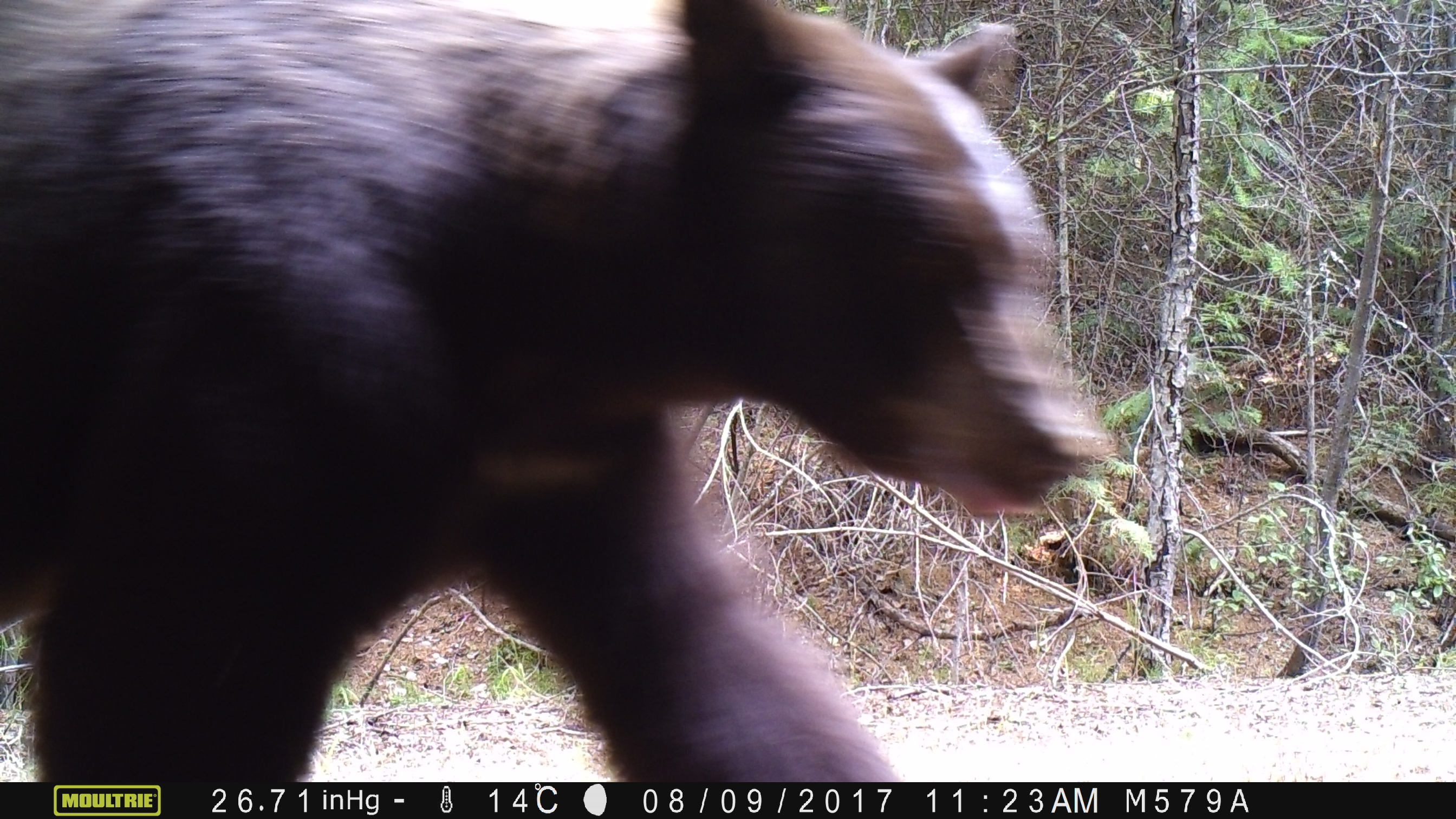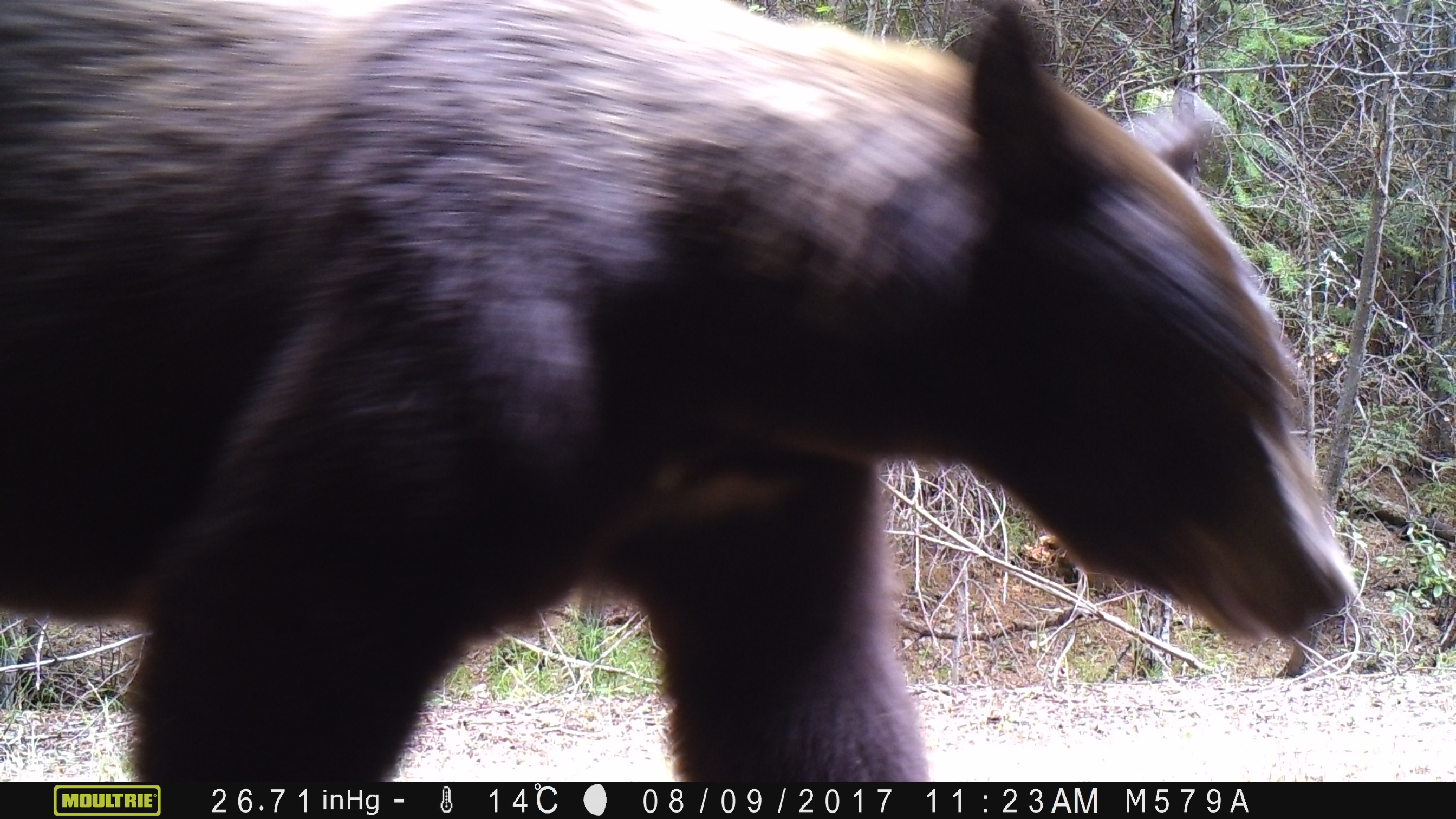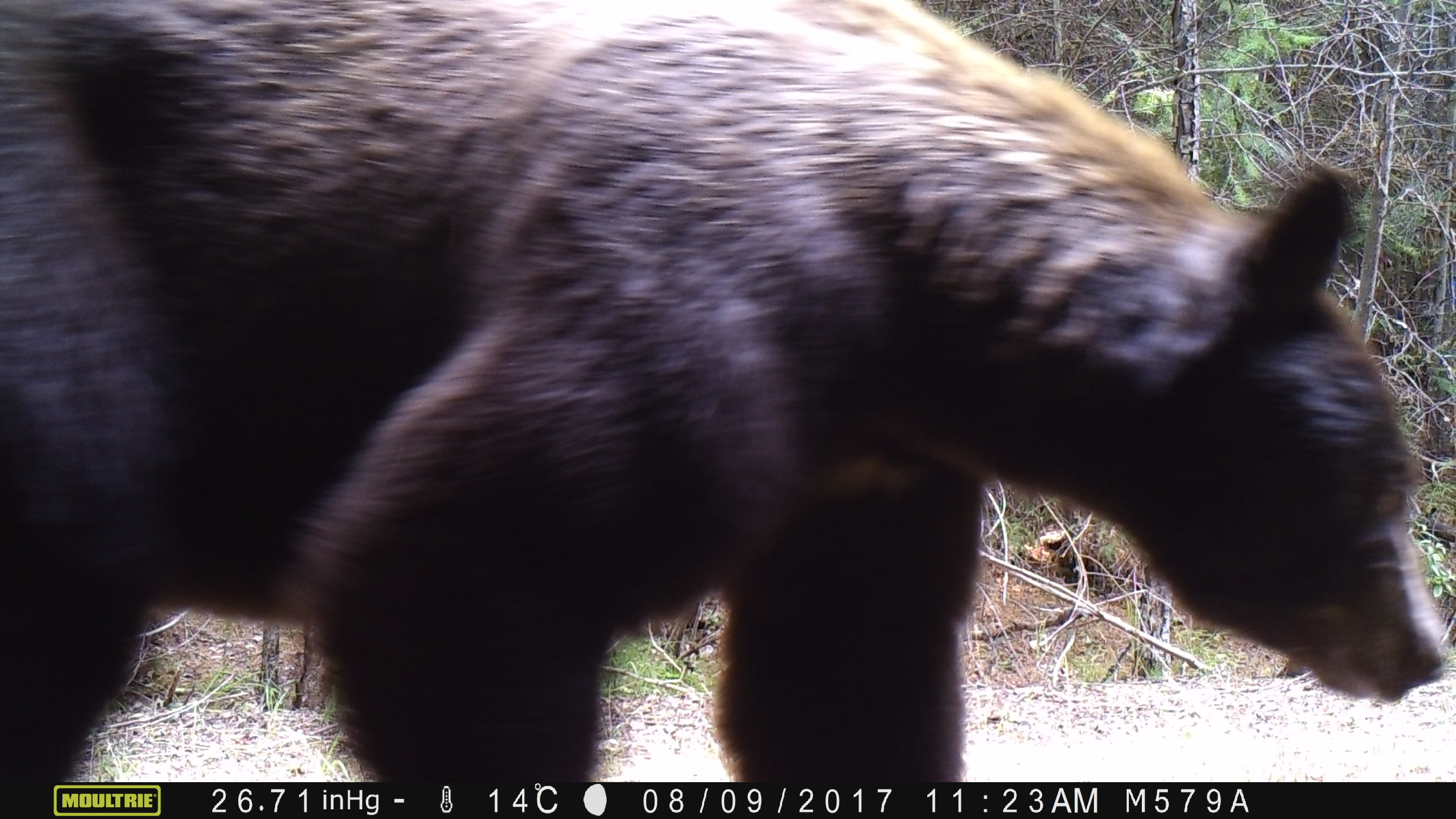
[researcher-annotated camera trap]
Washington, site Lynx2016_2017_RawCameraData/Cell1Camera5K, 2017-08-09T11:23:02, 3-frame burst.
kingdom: Animalia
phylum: Chordata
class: Mammalia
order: Carnivora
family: Ursidae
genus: Ursus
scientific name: Ursus americanus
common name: american black bear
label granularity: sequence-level